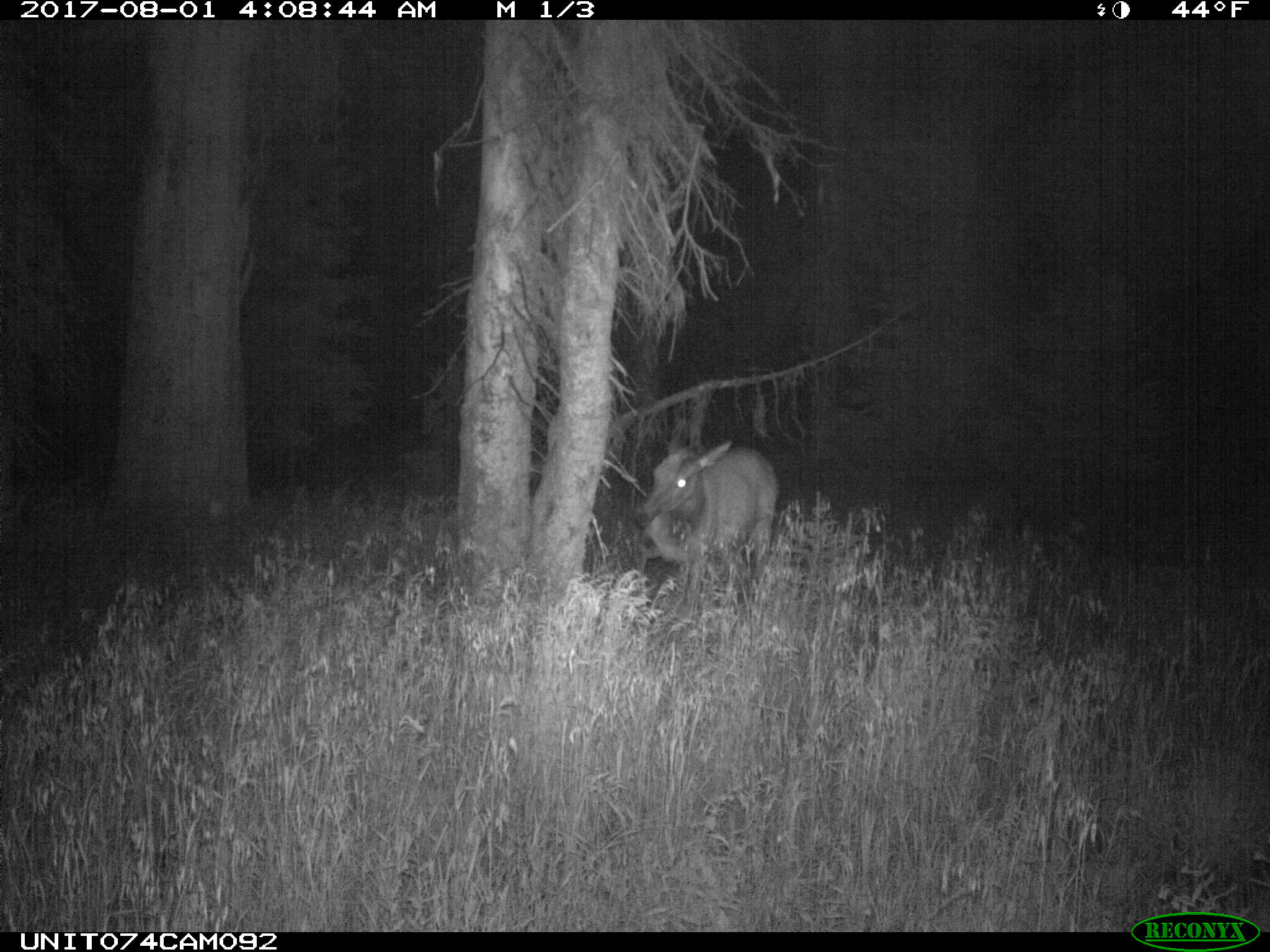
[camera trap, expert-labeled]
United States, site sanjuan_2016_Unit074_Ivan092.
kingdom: Animalia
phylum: Chordata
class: Mammalia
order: Artiodactyla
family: Cervidae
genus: Cervus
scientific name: Cervus elaphus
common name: red deer